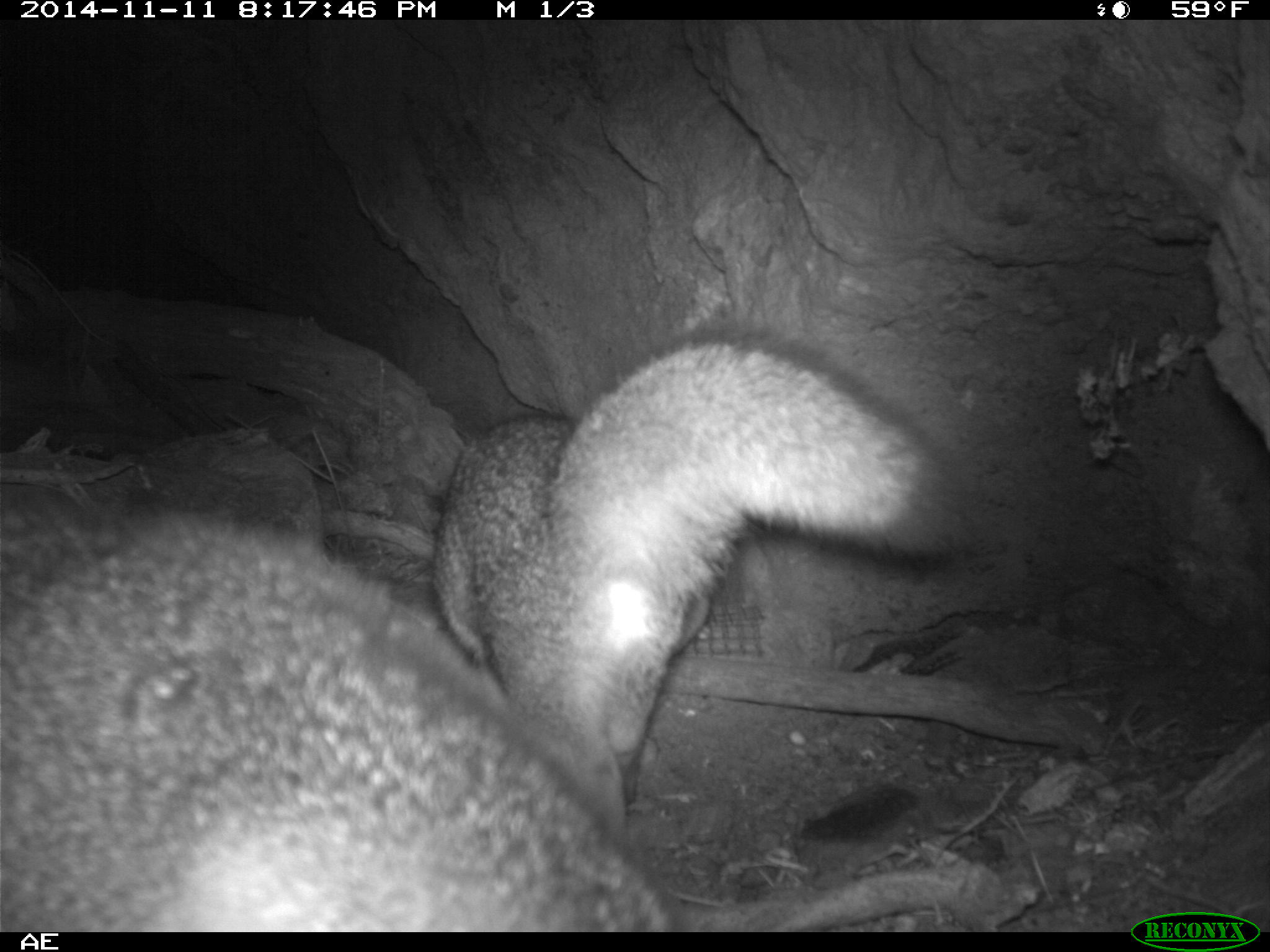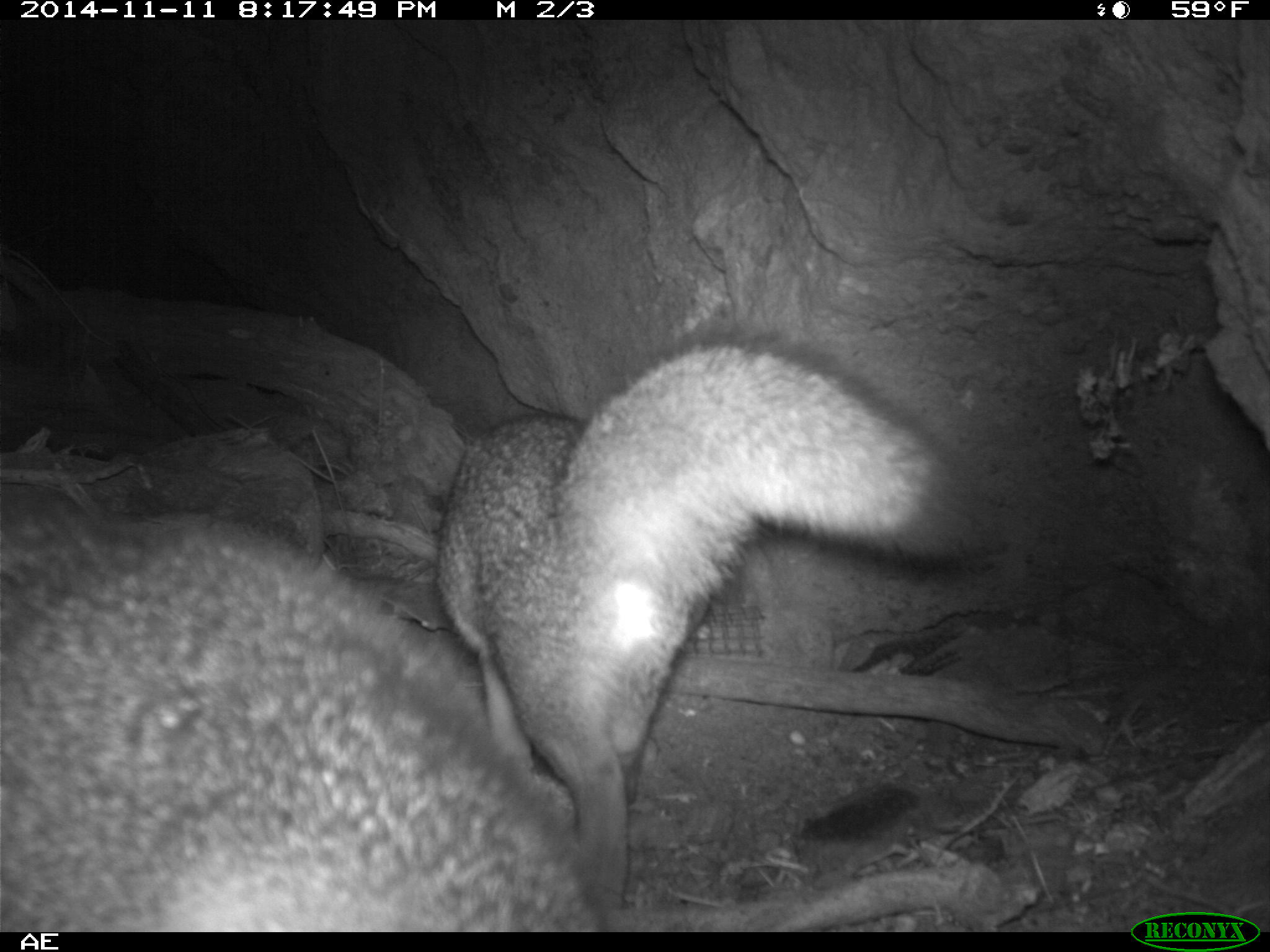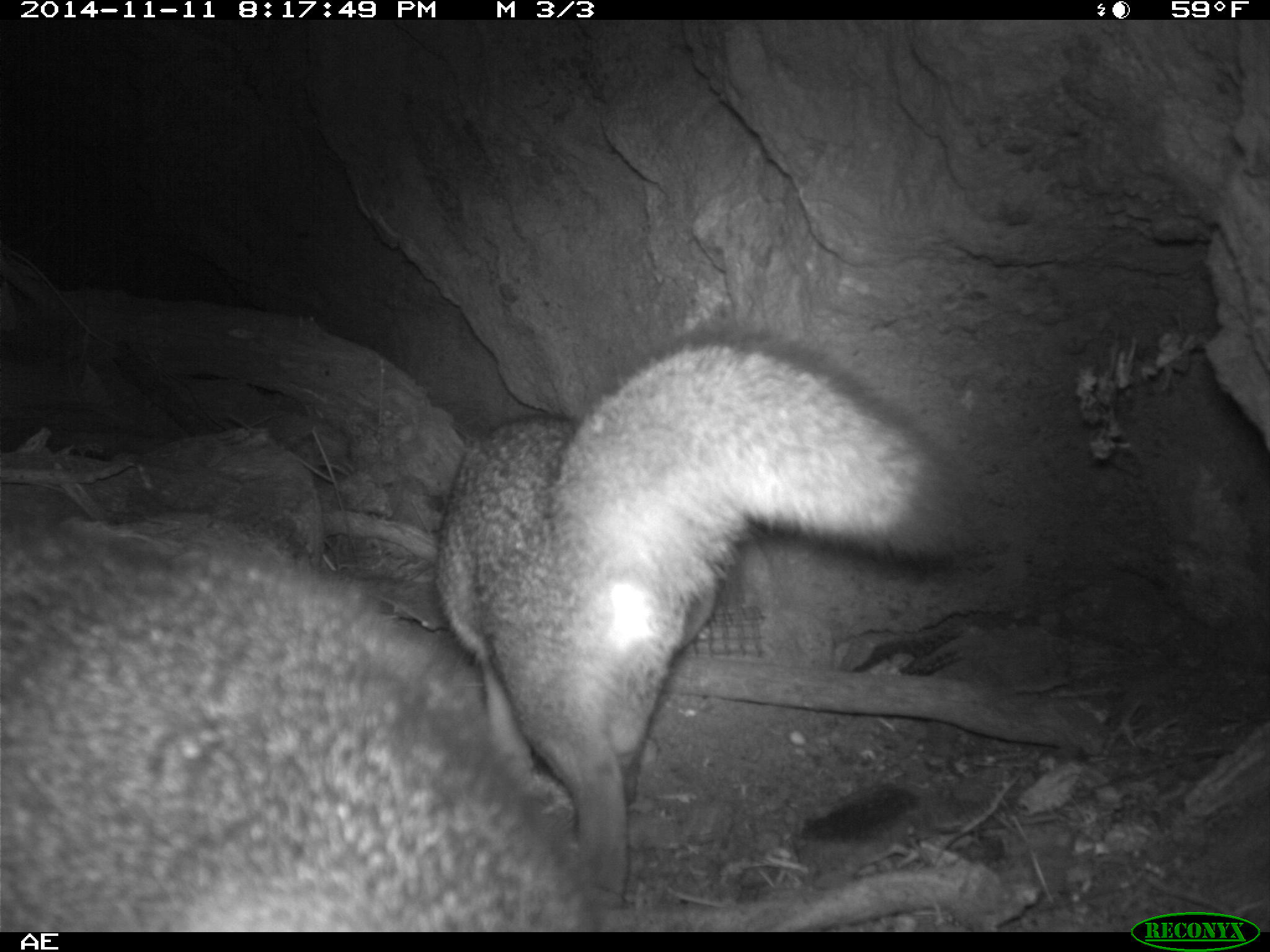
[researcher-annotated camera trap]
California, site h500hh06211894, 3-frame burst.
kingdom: Animalia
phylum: Chordata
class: Mammalia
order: Carnivora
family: Canidae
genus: Urocyon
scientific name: Urocyon littoralis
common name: island fox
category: fox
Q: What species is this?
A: Fox (island fox) (Urocyon littoralis).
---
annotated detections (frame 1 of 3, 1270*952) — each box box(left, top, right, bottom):
fox: box(435, 324, 999, 826); box(1, 508, 669, 930)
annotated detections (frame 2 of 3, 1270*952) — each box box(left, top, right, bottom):
fox: box(435, 337, 975, 914); box(0, 514, 602, 932)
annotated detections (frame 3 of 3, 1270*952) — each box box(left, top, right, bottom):
fox: box(435, 324, 1019, 907); box(1, 514, 604, 930)